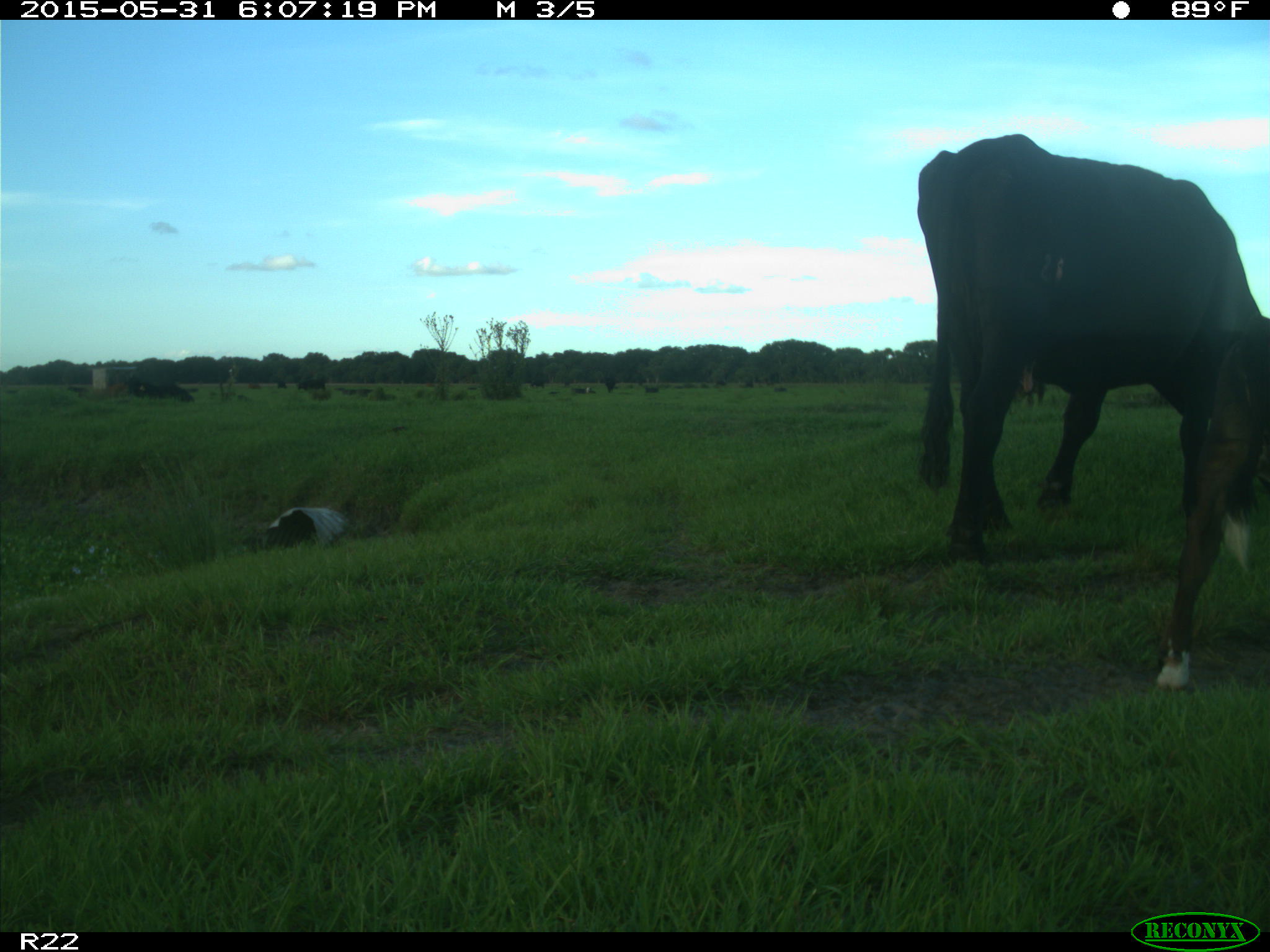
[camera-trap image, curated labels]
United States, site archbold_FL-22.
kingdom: Animalia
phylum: Chordata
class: Mammalia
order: Artiodactyla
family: Bovidae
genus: Bos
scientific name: Bos taurus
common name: domestic cow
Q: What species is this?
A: Bos taurus (domestic cow).